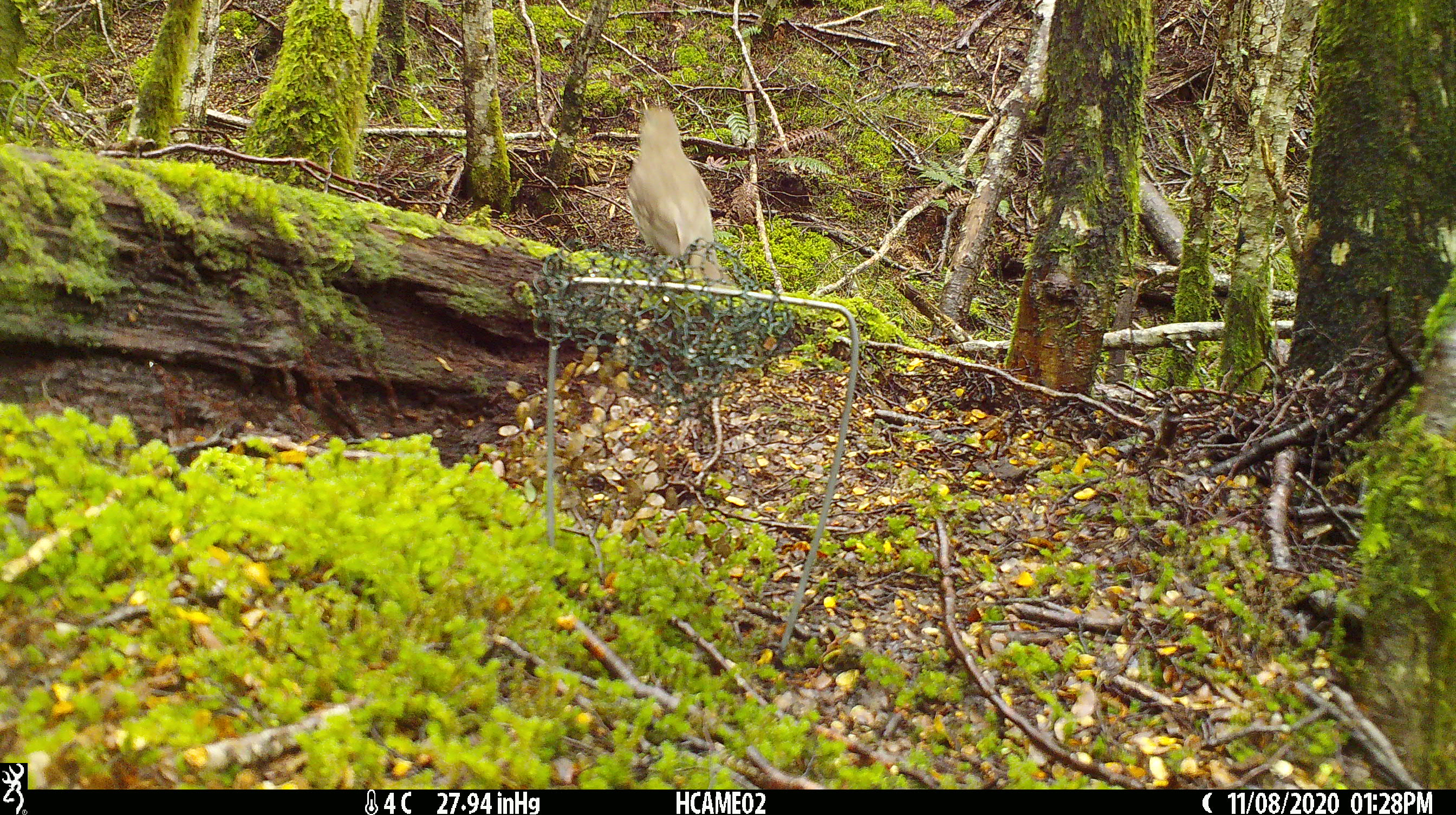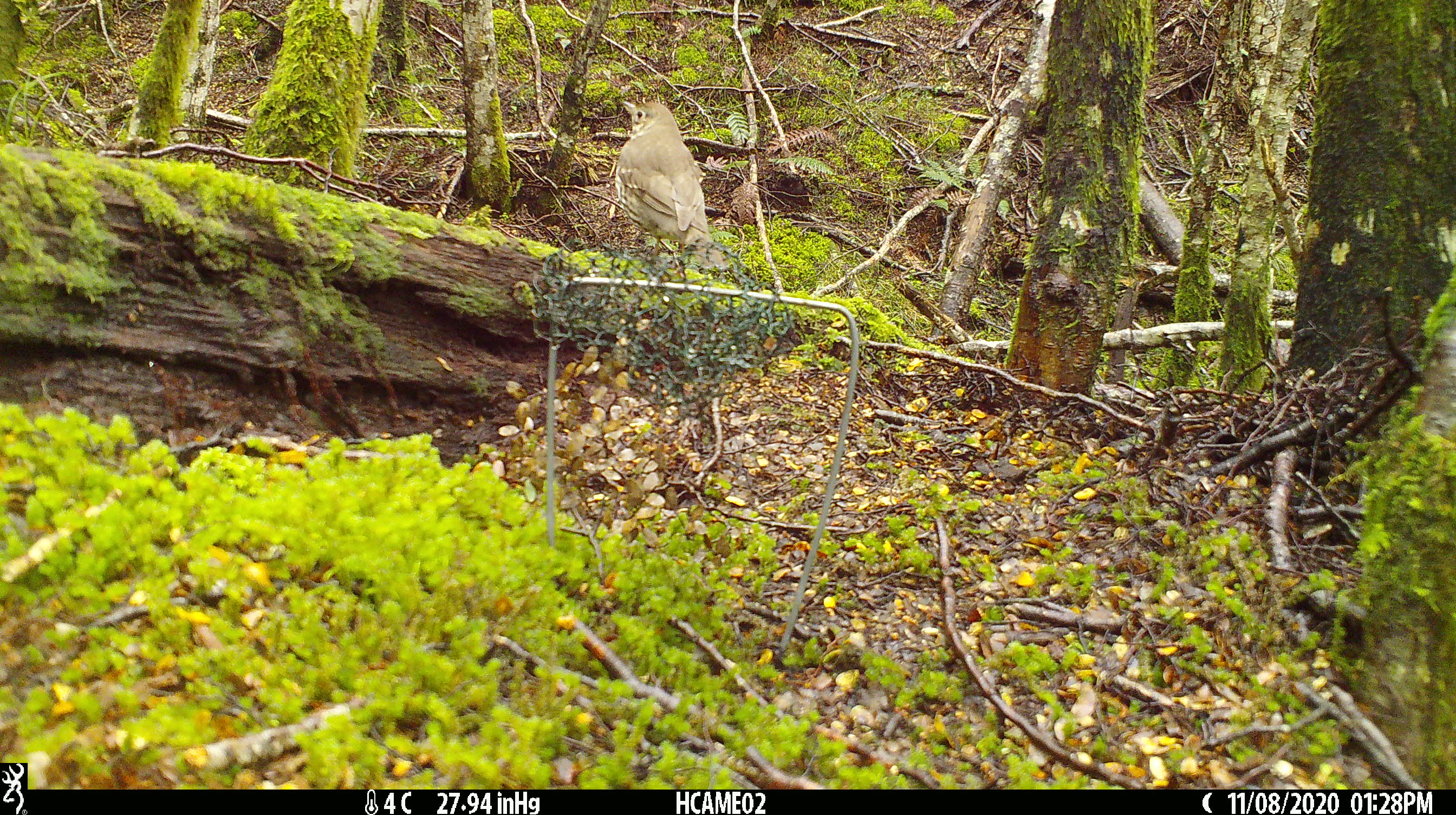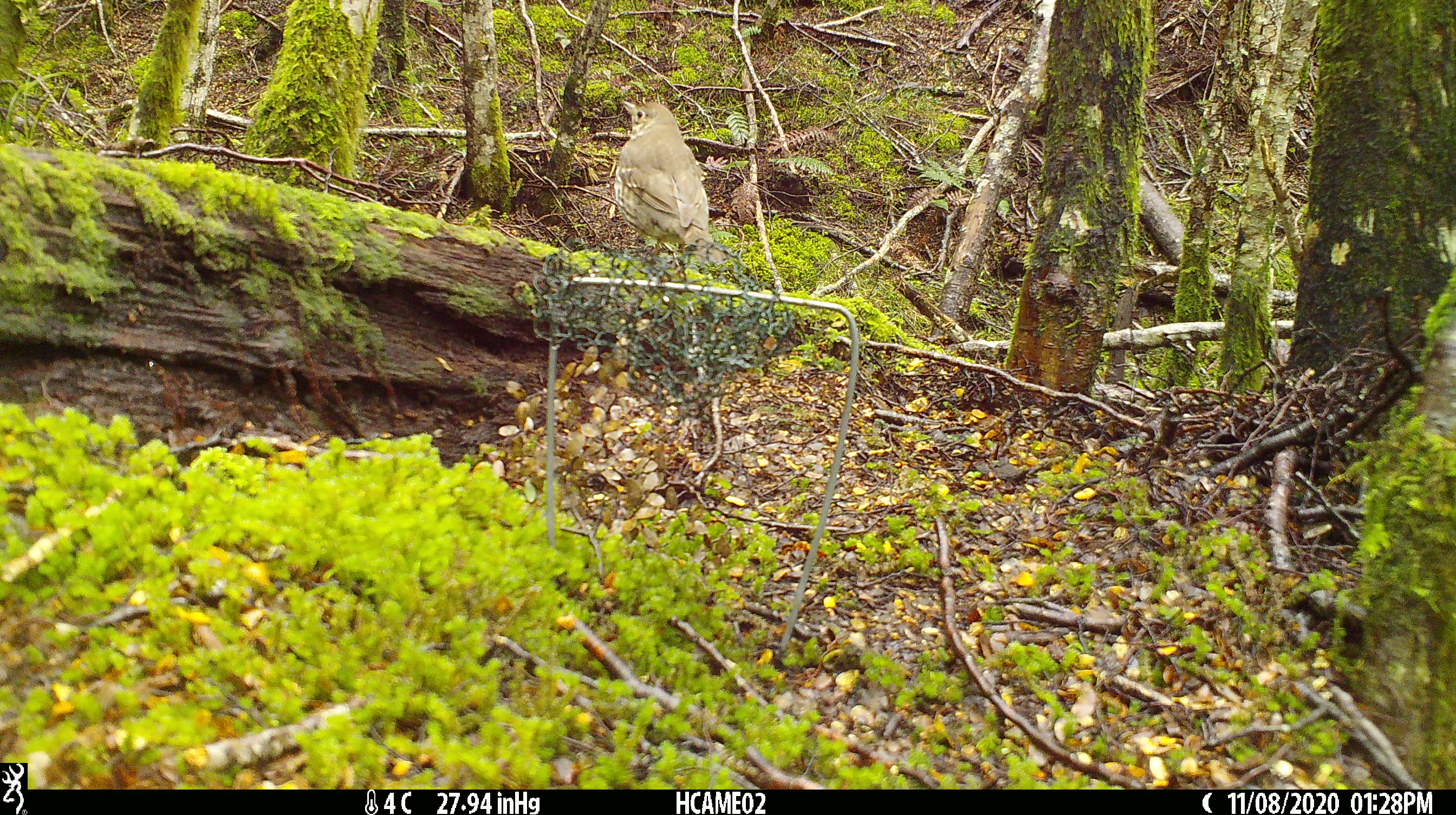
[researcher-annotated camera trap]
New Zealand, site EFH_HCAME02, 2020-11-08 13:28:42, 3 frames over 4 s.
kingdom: Animalia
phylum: Chordata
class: Aves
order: Passeriformes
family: Turdidae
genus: Turdus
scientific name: Turdus philomelos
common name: song thrush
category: thrush